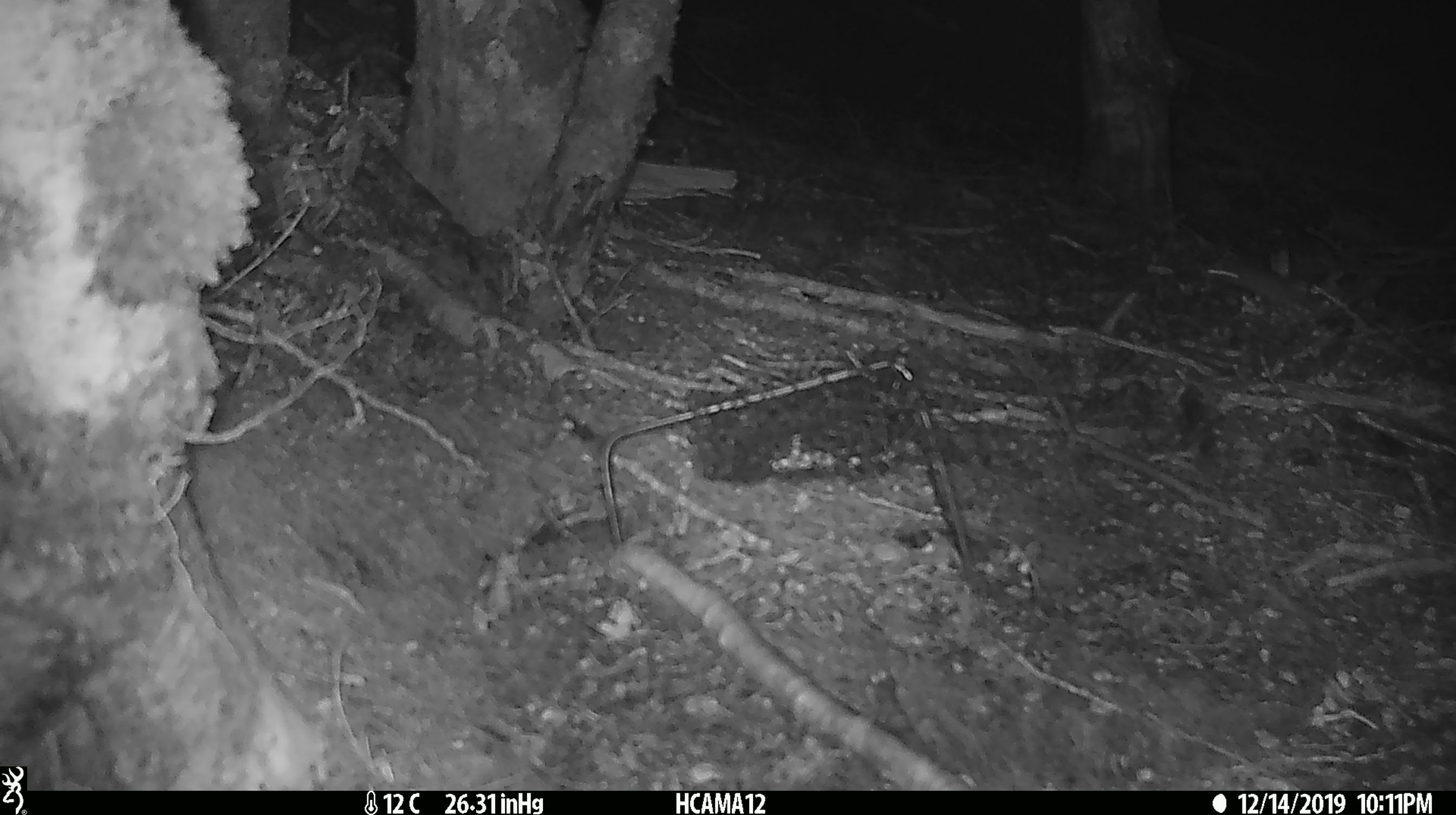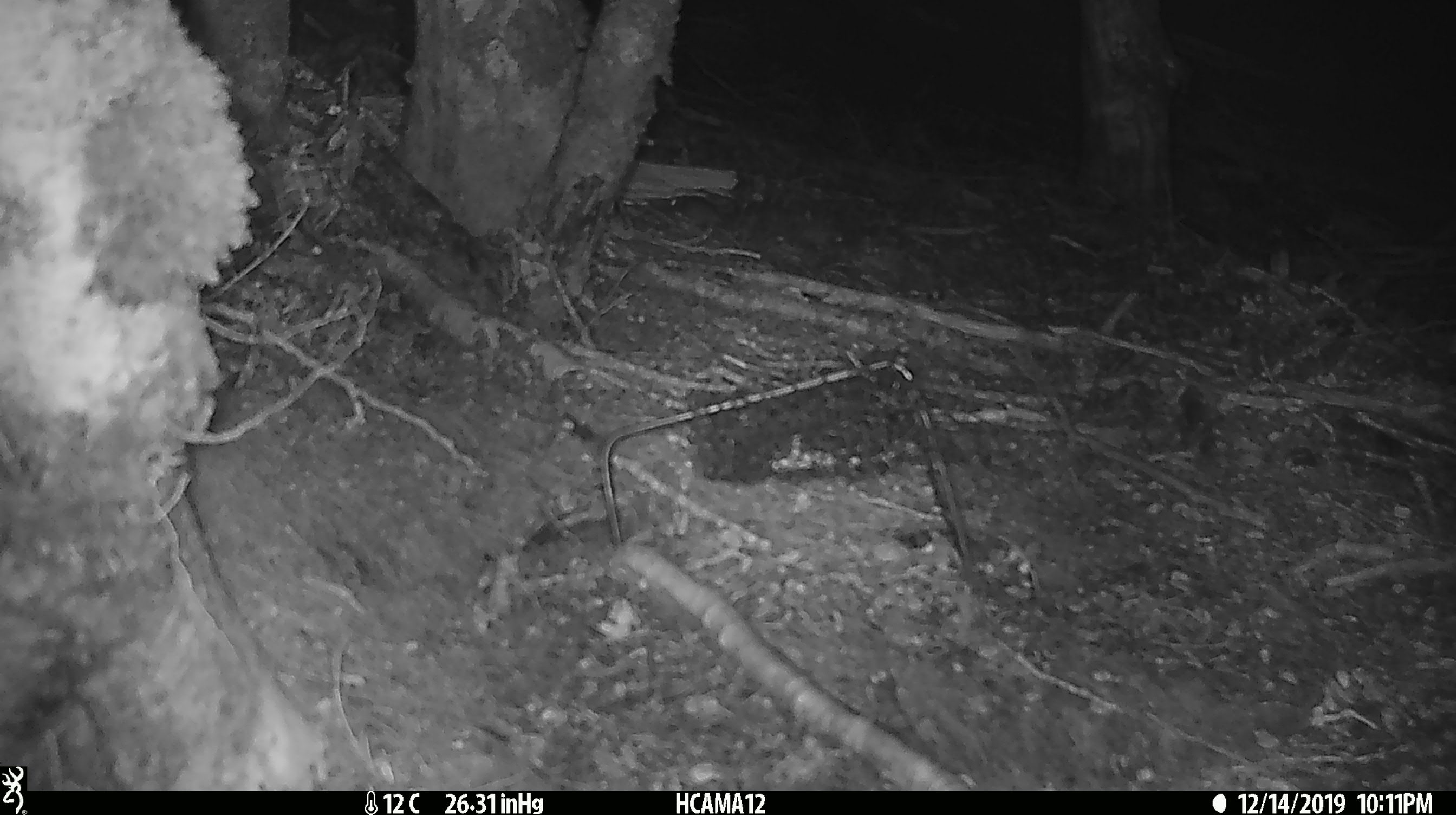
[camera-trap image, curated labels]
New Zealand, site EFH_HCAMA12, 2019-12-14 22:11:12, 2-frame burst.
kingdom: Animalia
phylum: Chordata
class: Mammalia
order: Rodentia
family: Muridae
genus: Mus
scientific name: Mus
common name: mouse